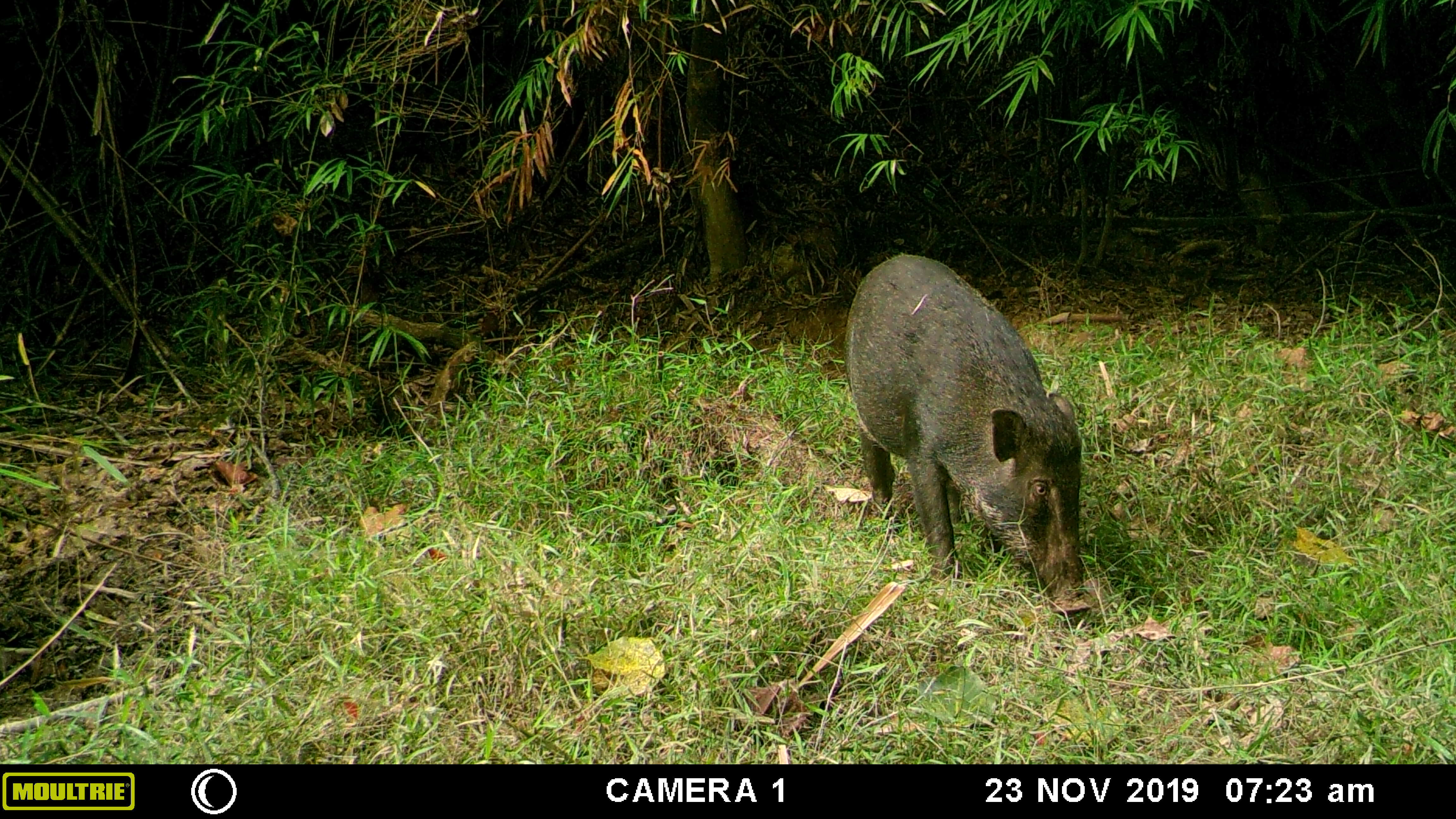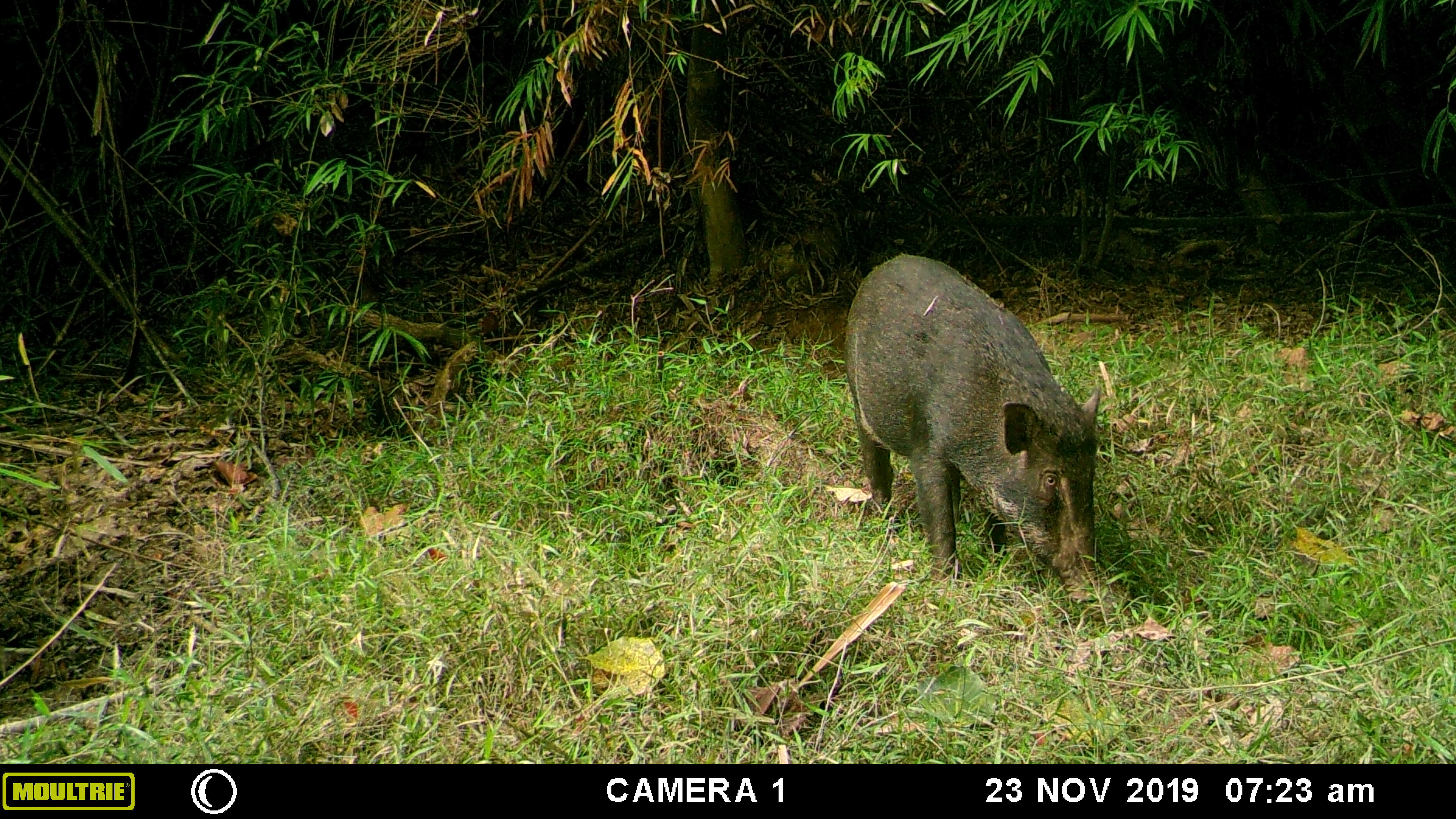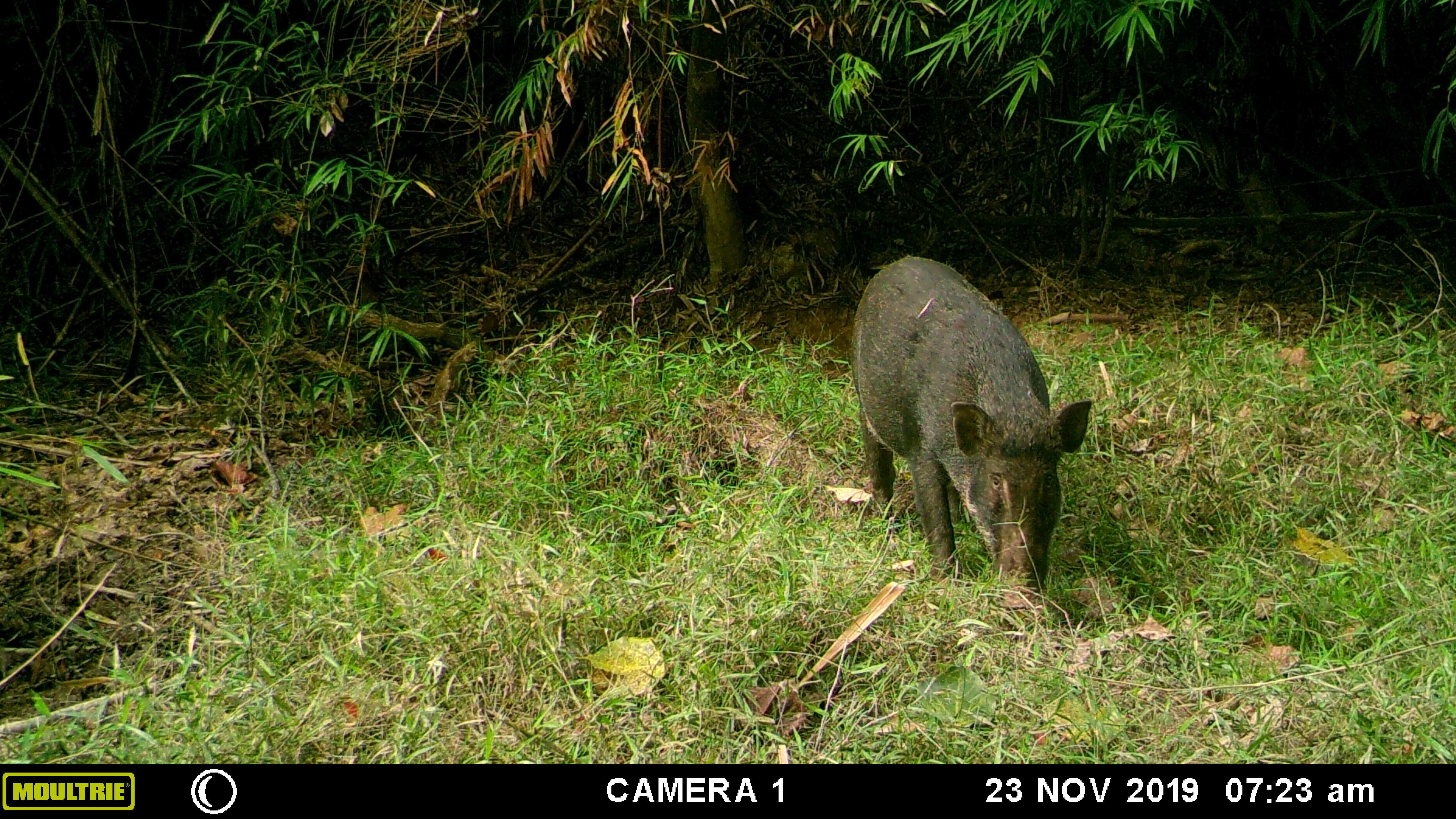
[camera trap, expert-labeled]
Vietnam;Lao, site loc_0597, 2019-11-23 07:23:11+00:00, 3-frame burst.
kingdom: Animalia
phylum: Chordata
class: Mammalia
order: Artiodactyla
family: Suidae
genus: Sus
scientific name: Sus scrofa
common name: eurasian wild pig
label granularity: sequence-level